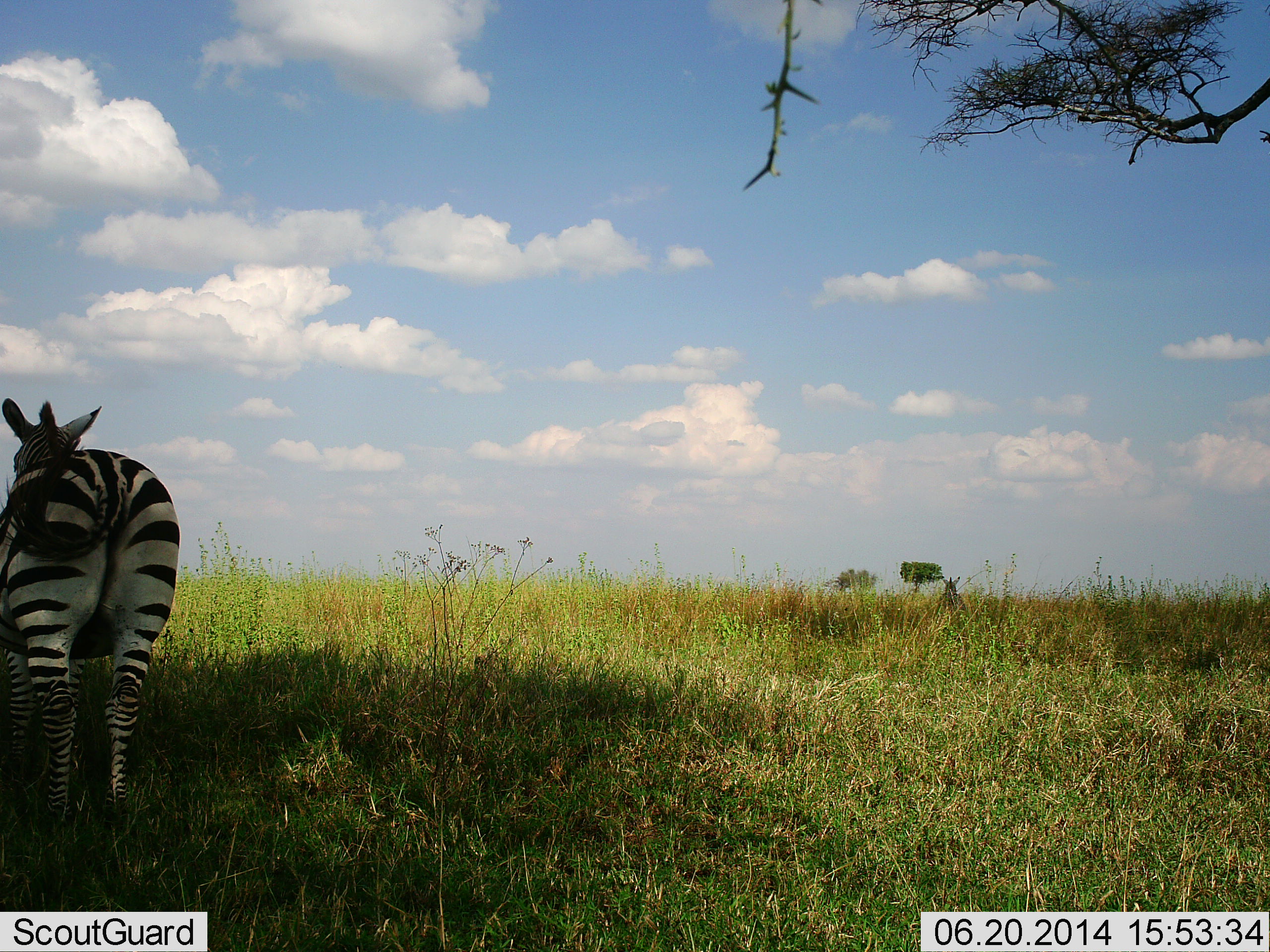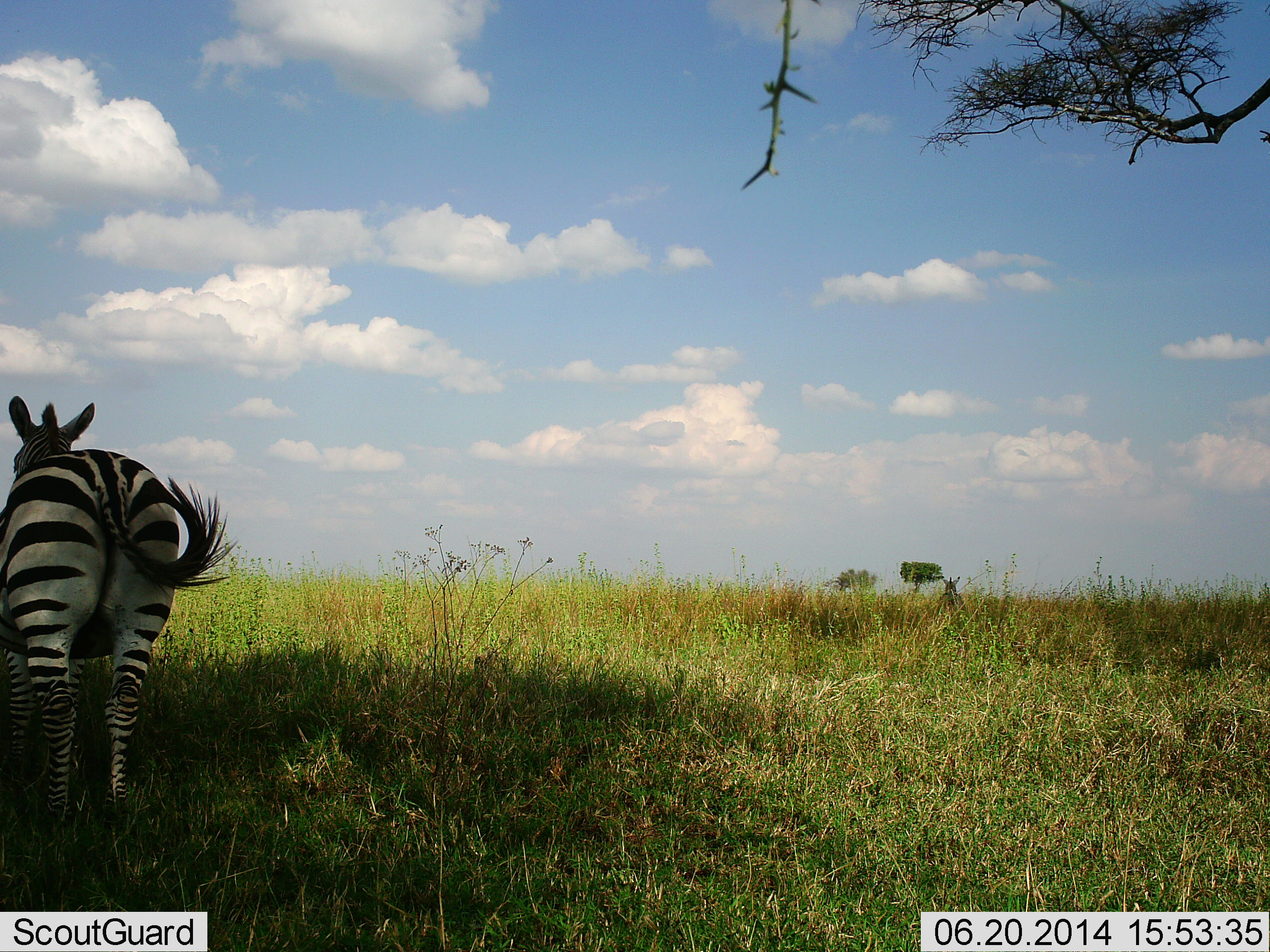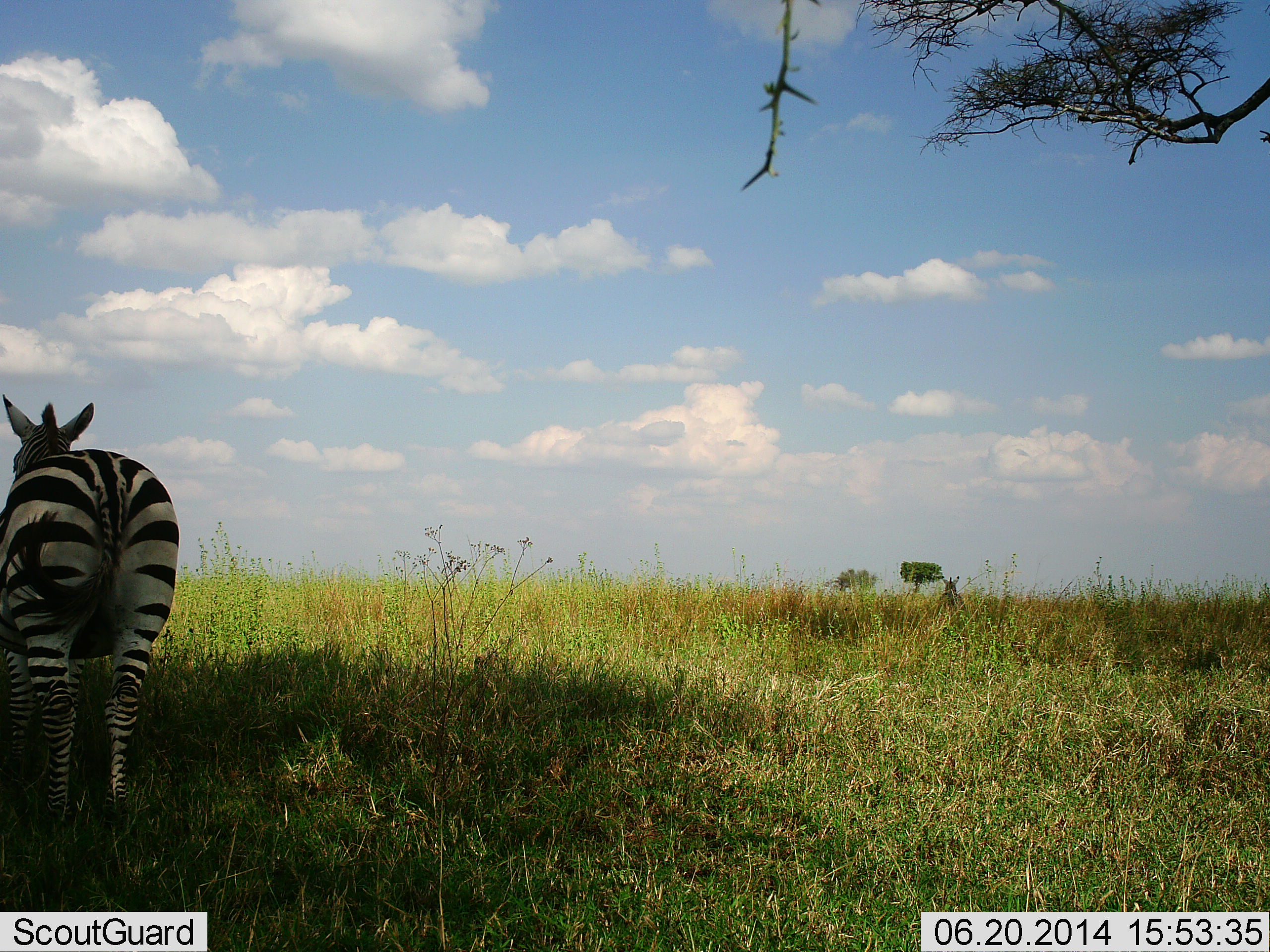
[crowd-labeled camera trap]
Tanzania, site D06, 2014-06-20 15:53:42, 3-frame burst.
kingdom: Animalia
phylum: Chordata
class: Mammalia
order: Perissodactyla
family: Equidae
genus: Equus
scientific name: Equus quagga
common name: plains zebra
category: zebra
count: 1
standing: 100%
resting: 10%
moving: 0%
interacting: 0%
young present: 0%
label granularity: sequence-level